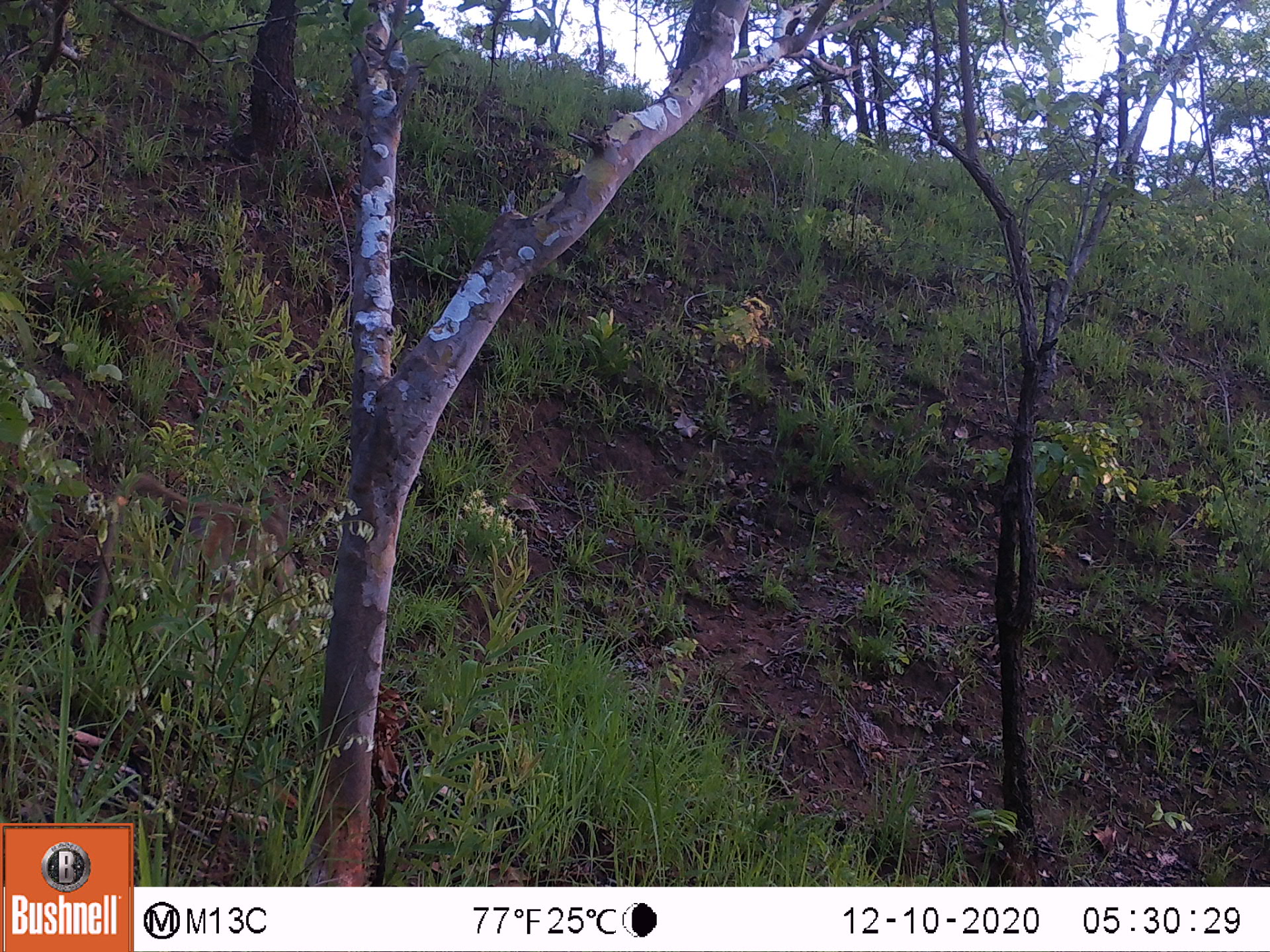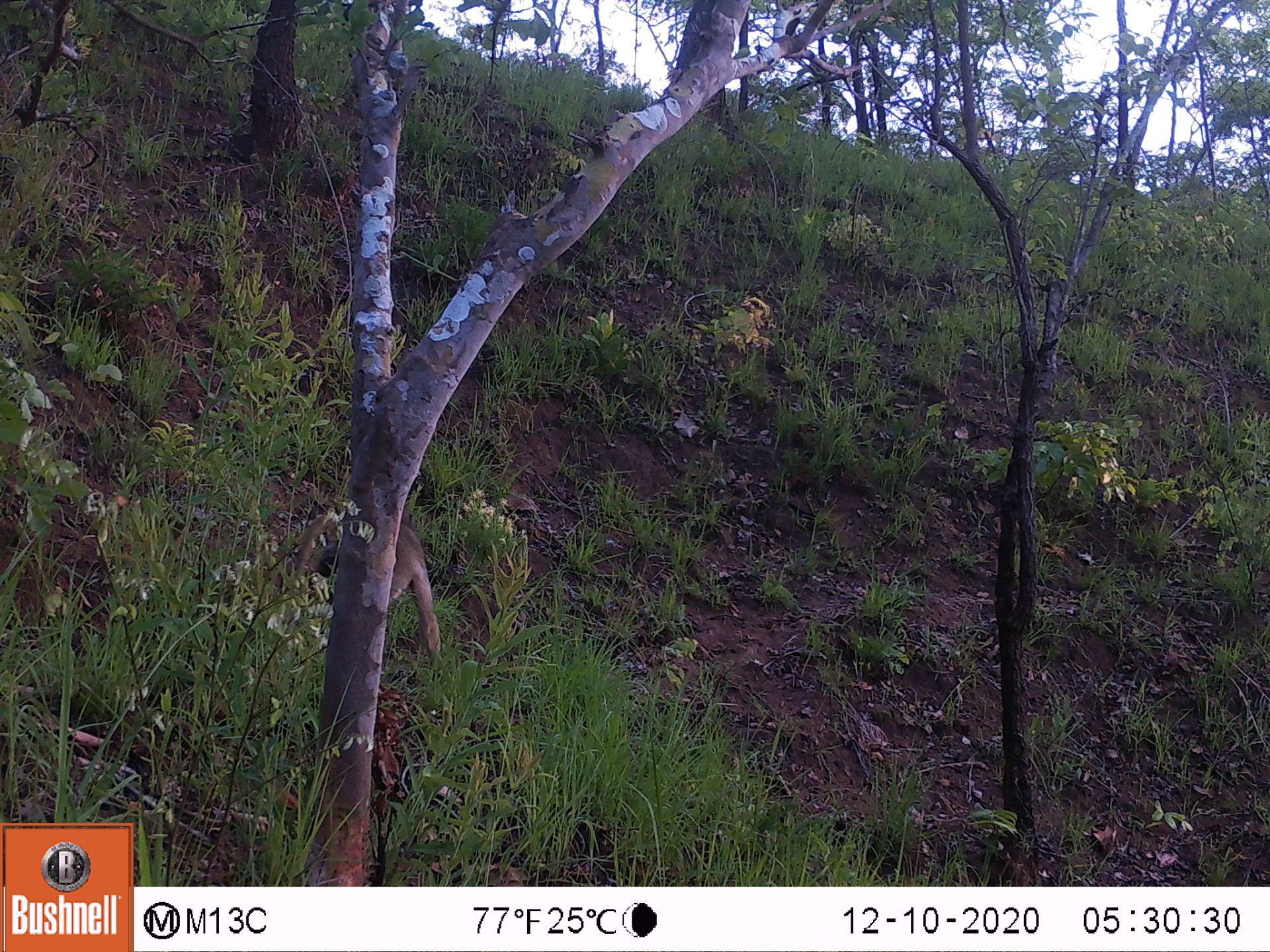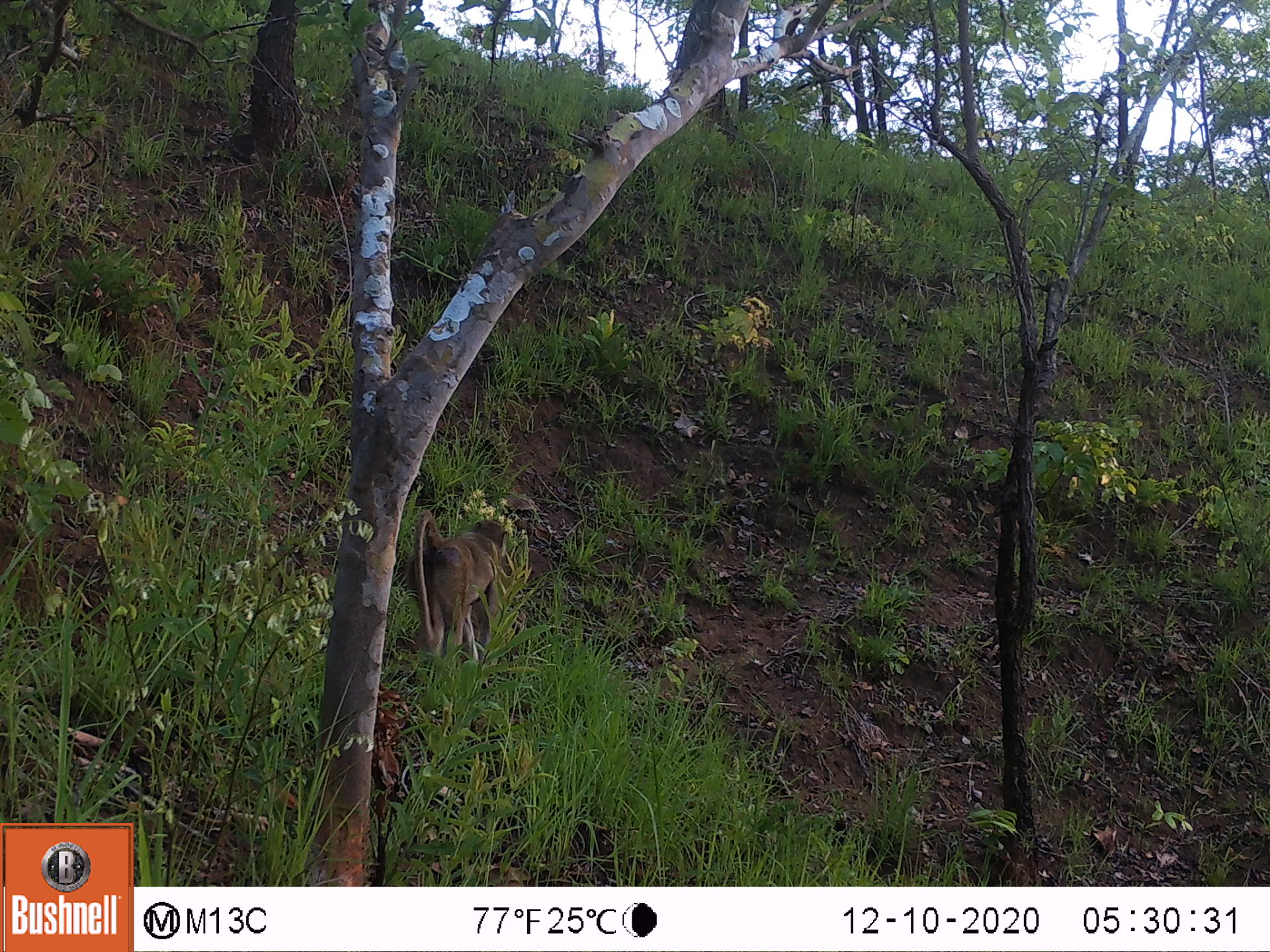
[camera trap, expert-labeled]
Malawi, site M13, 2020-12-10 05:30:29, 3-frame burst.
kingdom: Animalia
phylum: Chordata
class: Mammalia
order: Primates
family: Cercopithecidae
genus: Papio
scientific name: Papio cynocephalus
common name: yellow baboon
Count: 1.